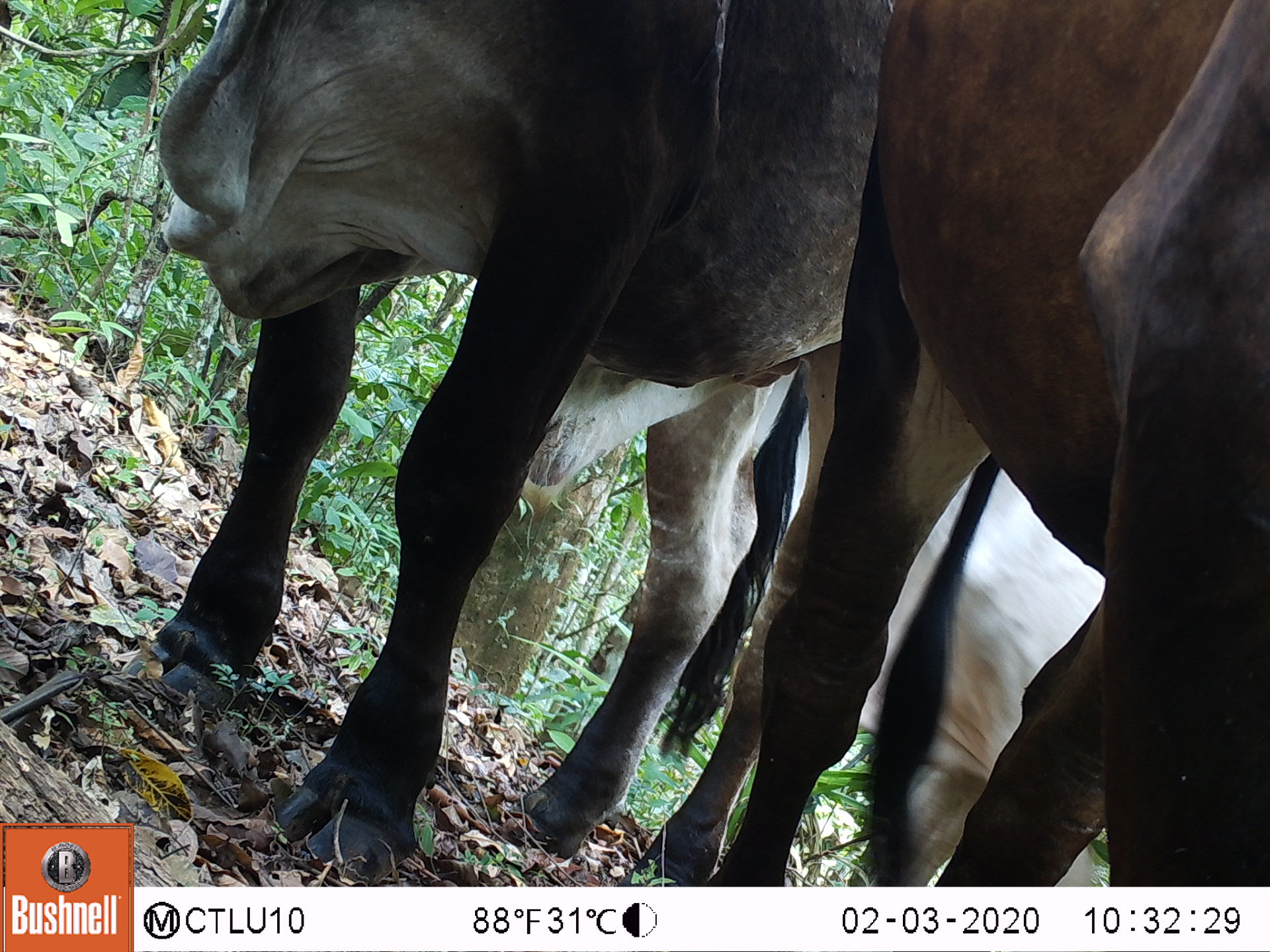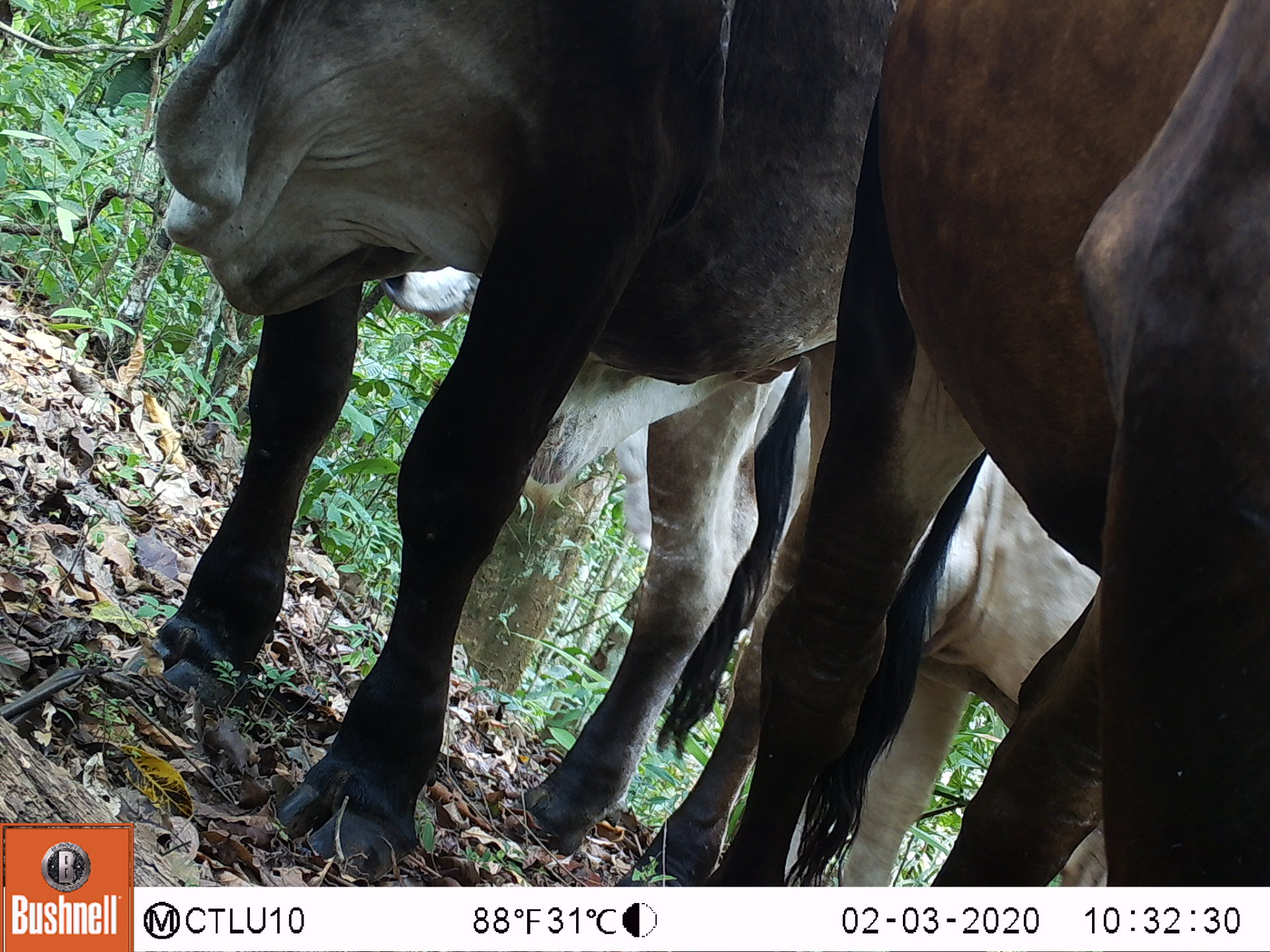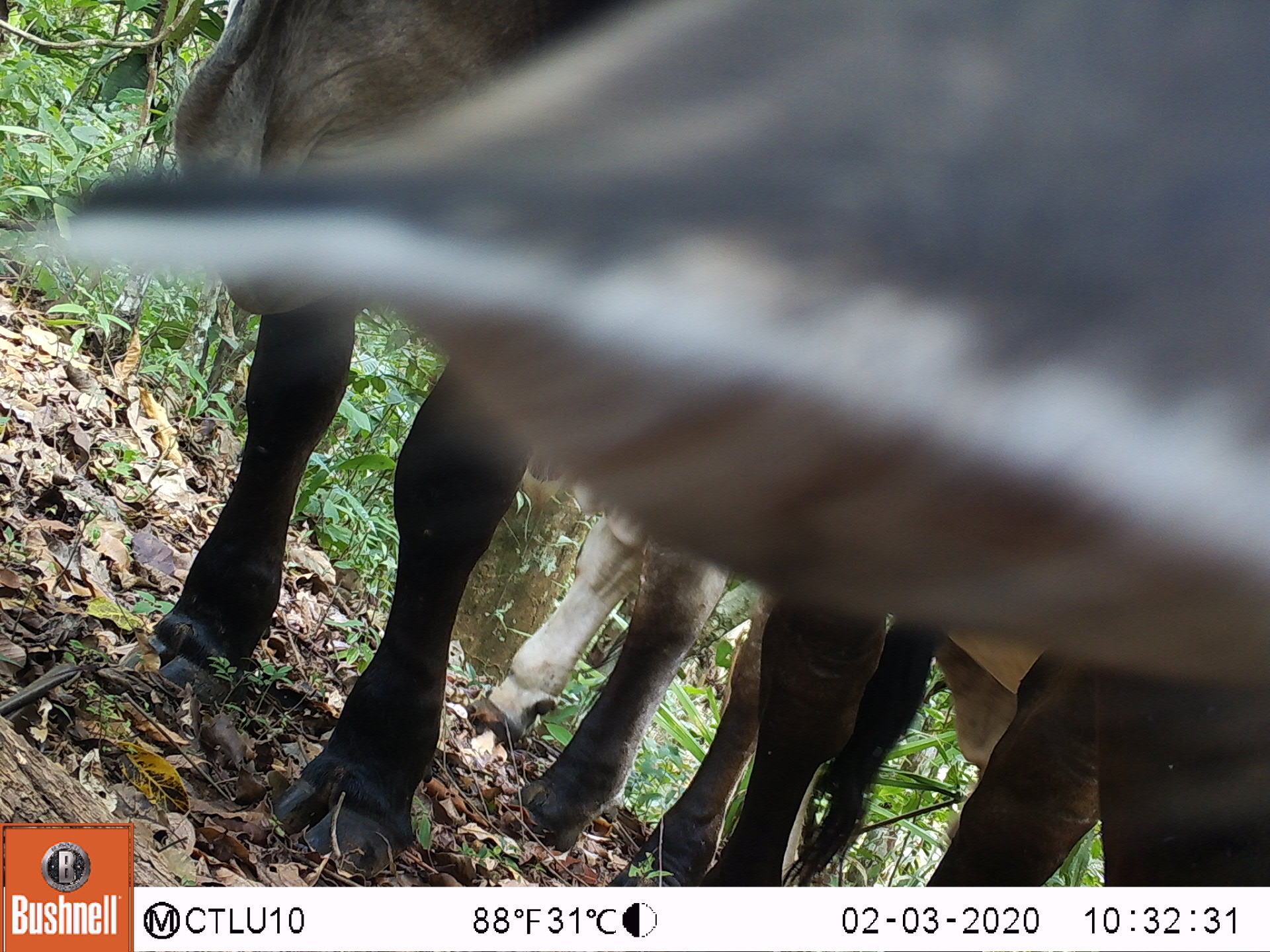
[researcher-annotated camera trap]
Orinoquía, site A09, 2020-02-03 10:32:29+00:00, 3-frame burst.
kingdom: Animalia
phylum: Chordata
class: Mammalia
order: Artiodactyla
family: Bovidae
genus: Bos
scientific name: Bos taurus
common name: cow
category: cattle